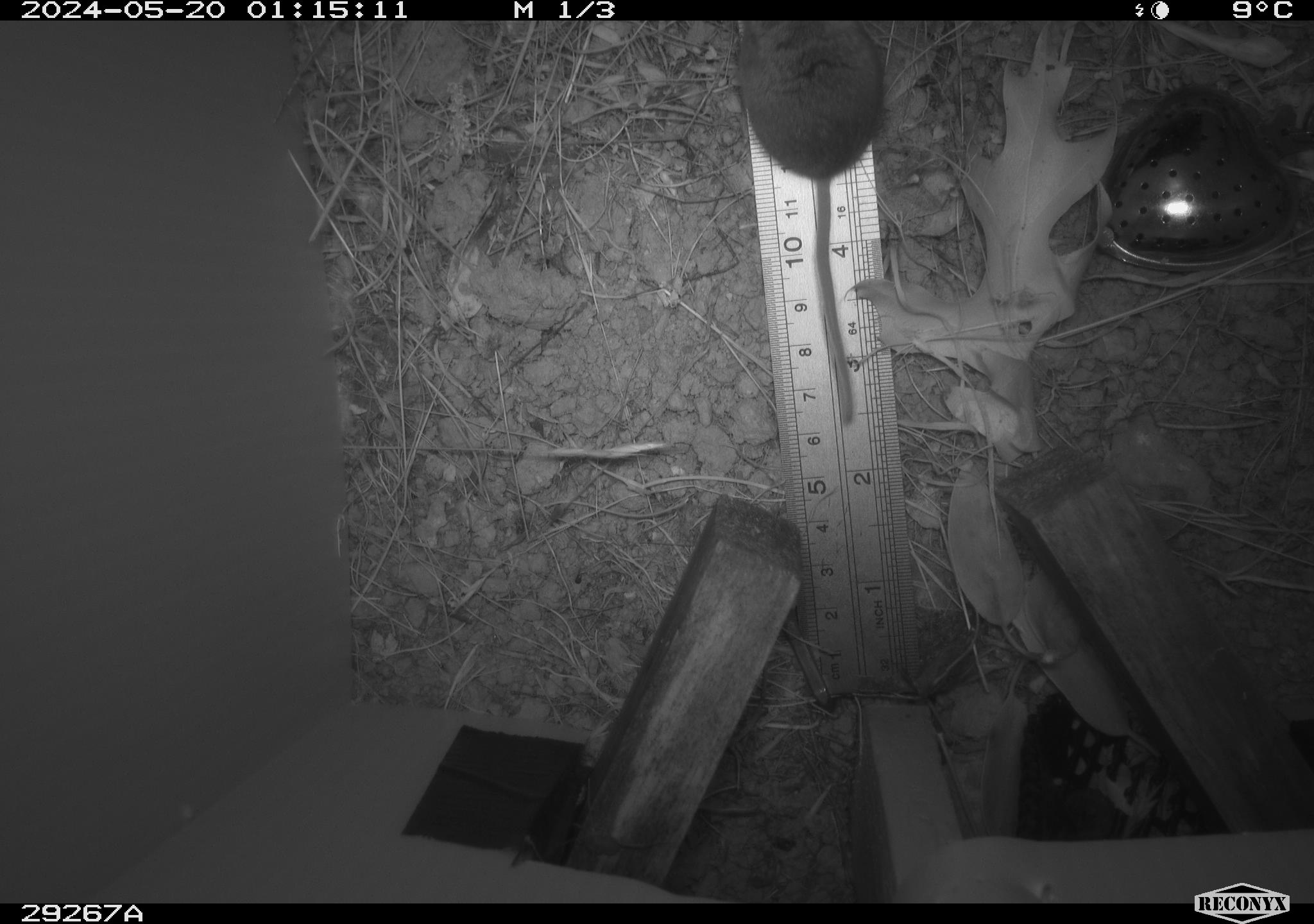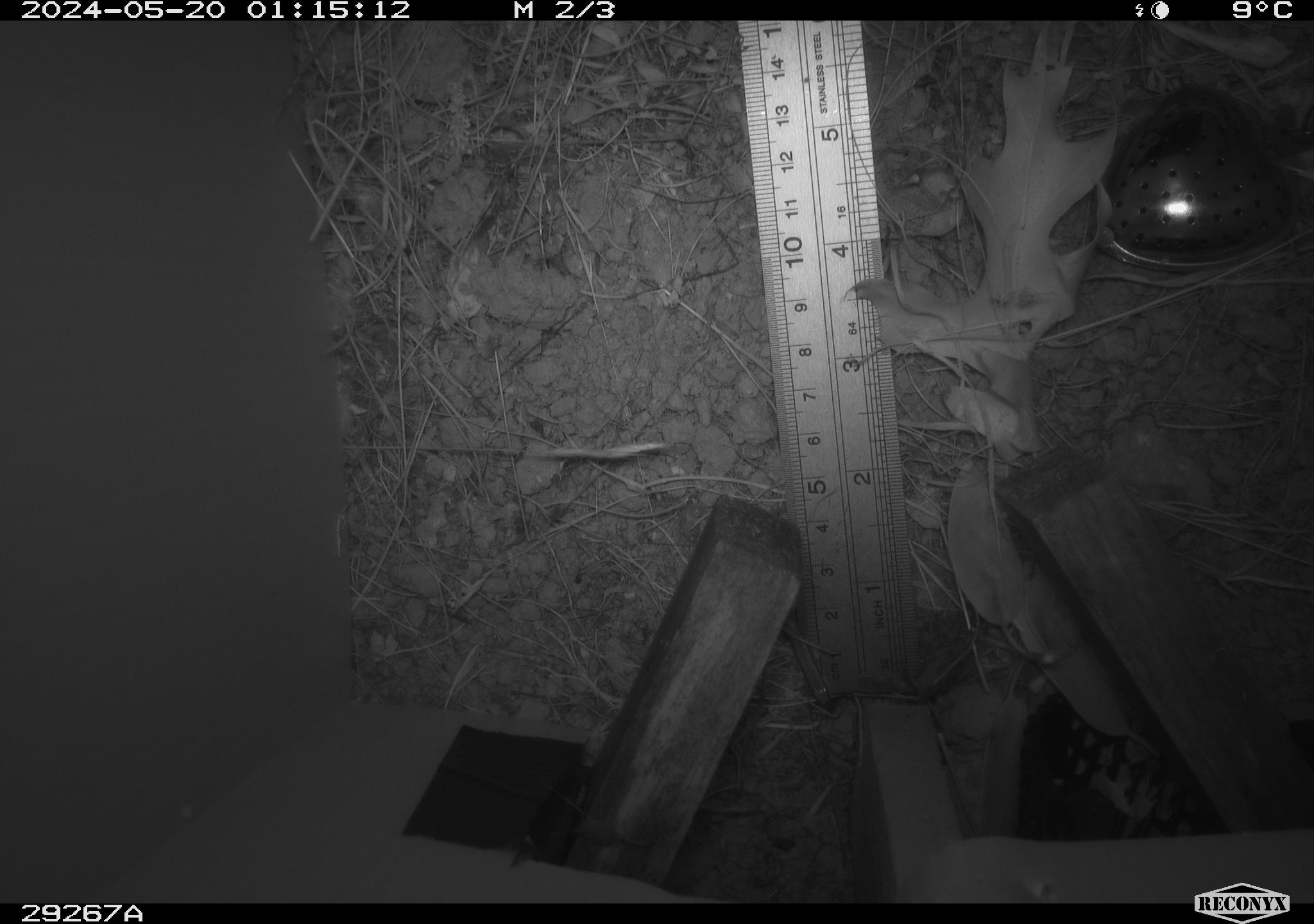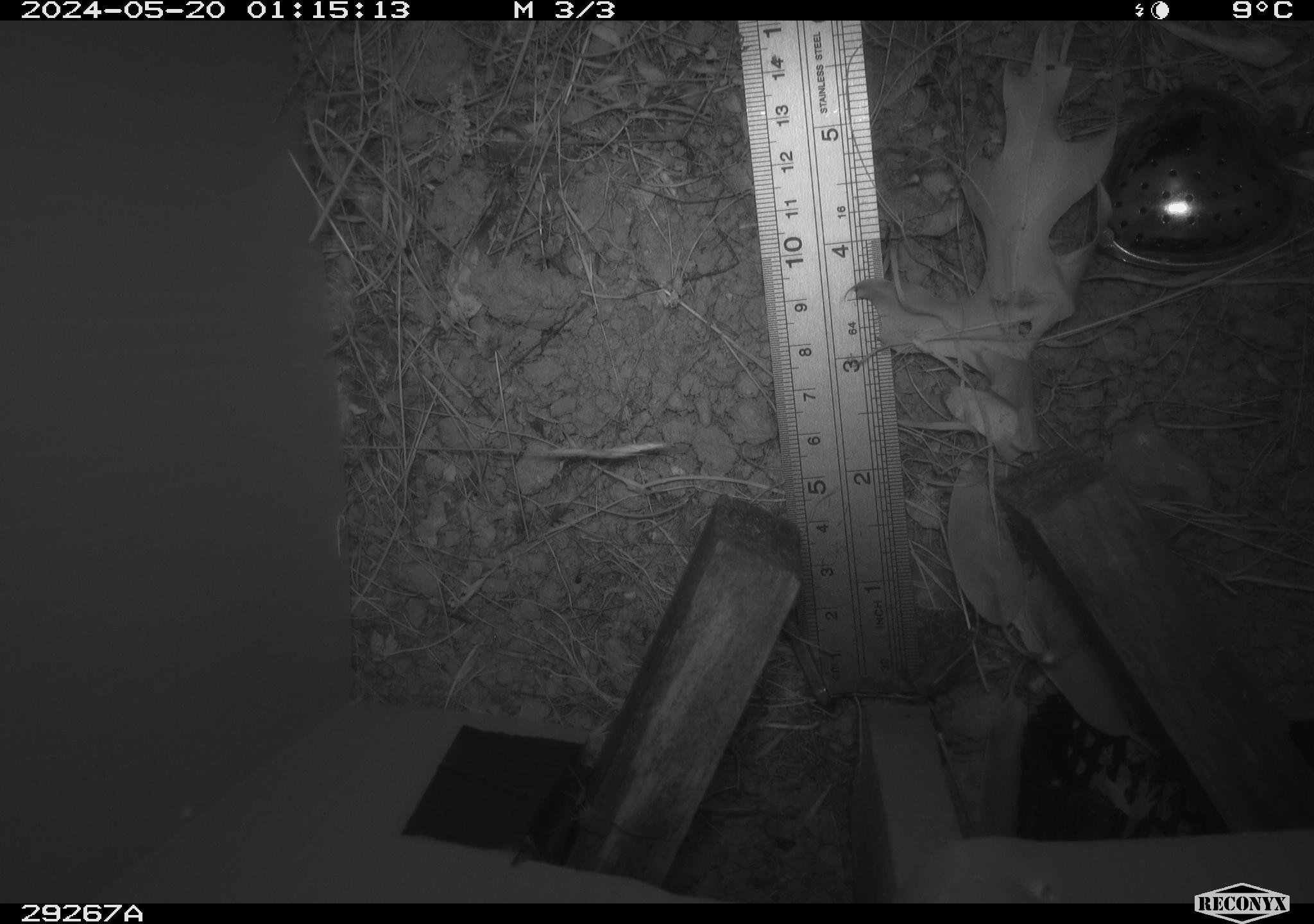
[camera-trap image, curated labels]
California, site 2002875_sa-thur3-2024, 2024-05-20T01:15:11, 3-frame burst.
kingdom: Animalia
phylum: Chordata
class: Mammalia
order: Rodentia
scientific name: Rodentia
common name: rodent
Rodent (Rodentia).